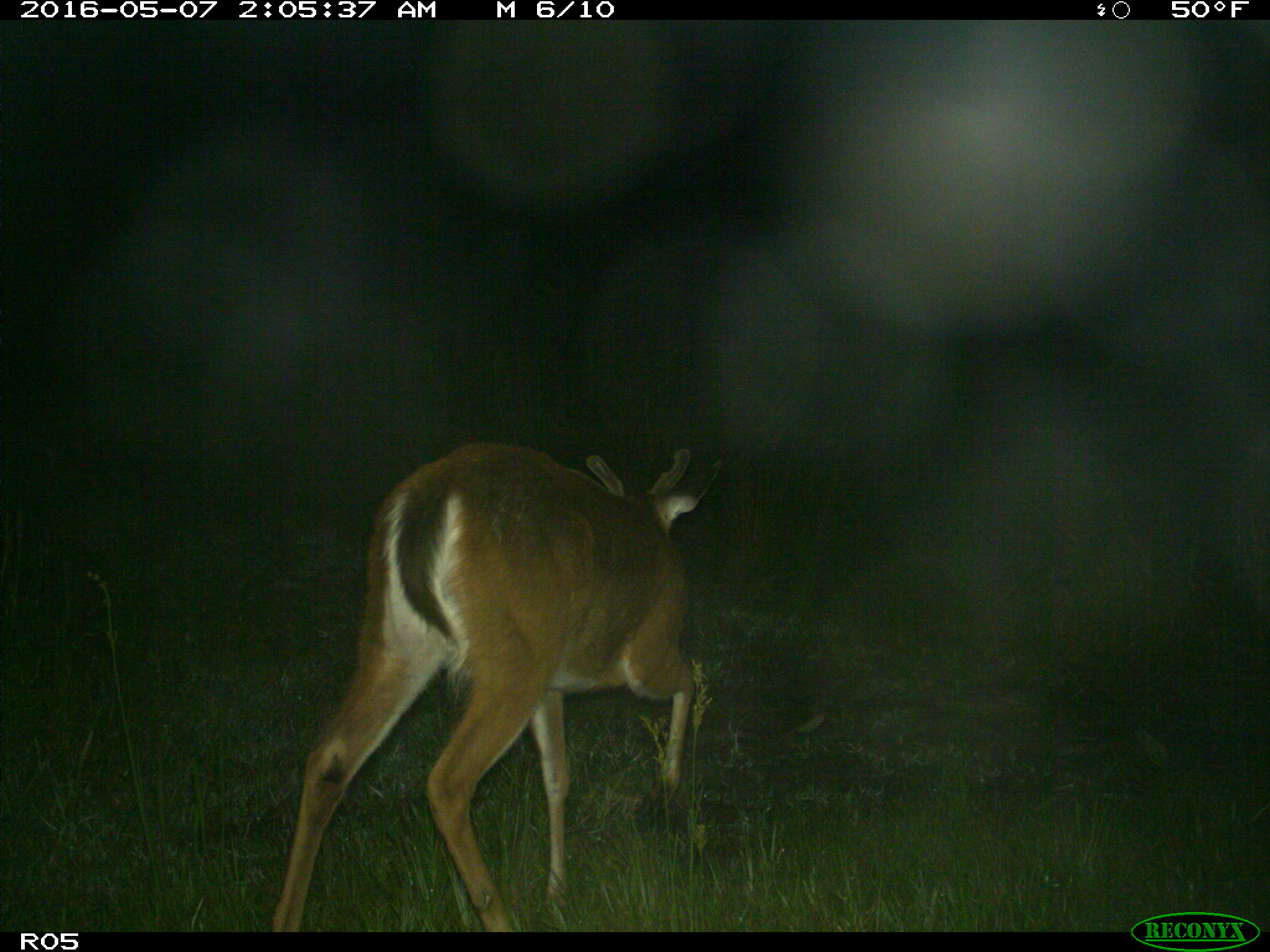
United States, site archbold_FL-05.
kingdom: Animalia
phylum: Chordata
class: Mammalia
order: Artiodactyla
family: Cervidae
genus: Odocoileus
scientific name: Odocoileus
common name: deer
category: unidentified deer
Unidentified deer (deer) (Odocoileus).